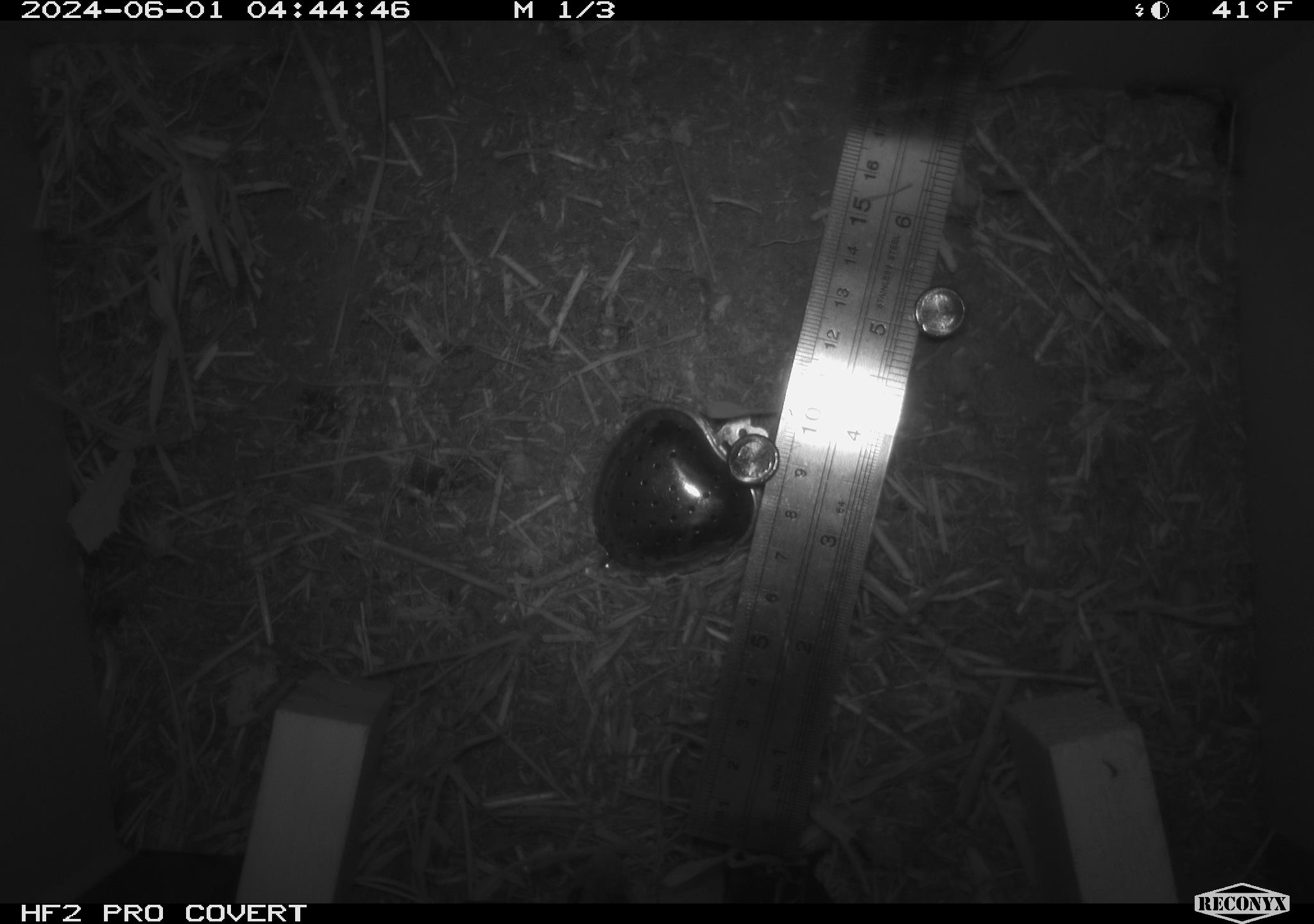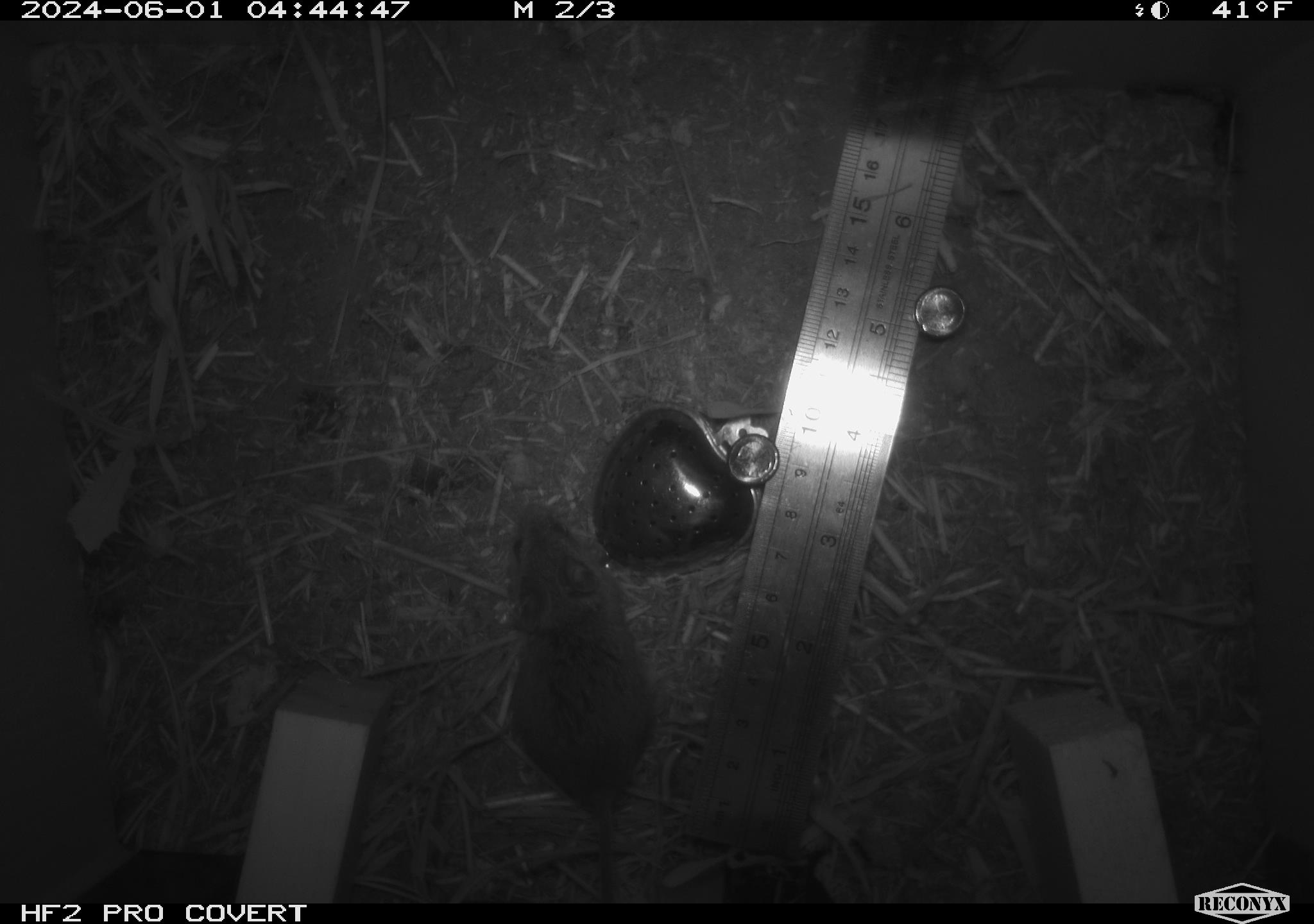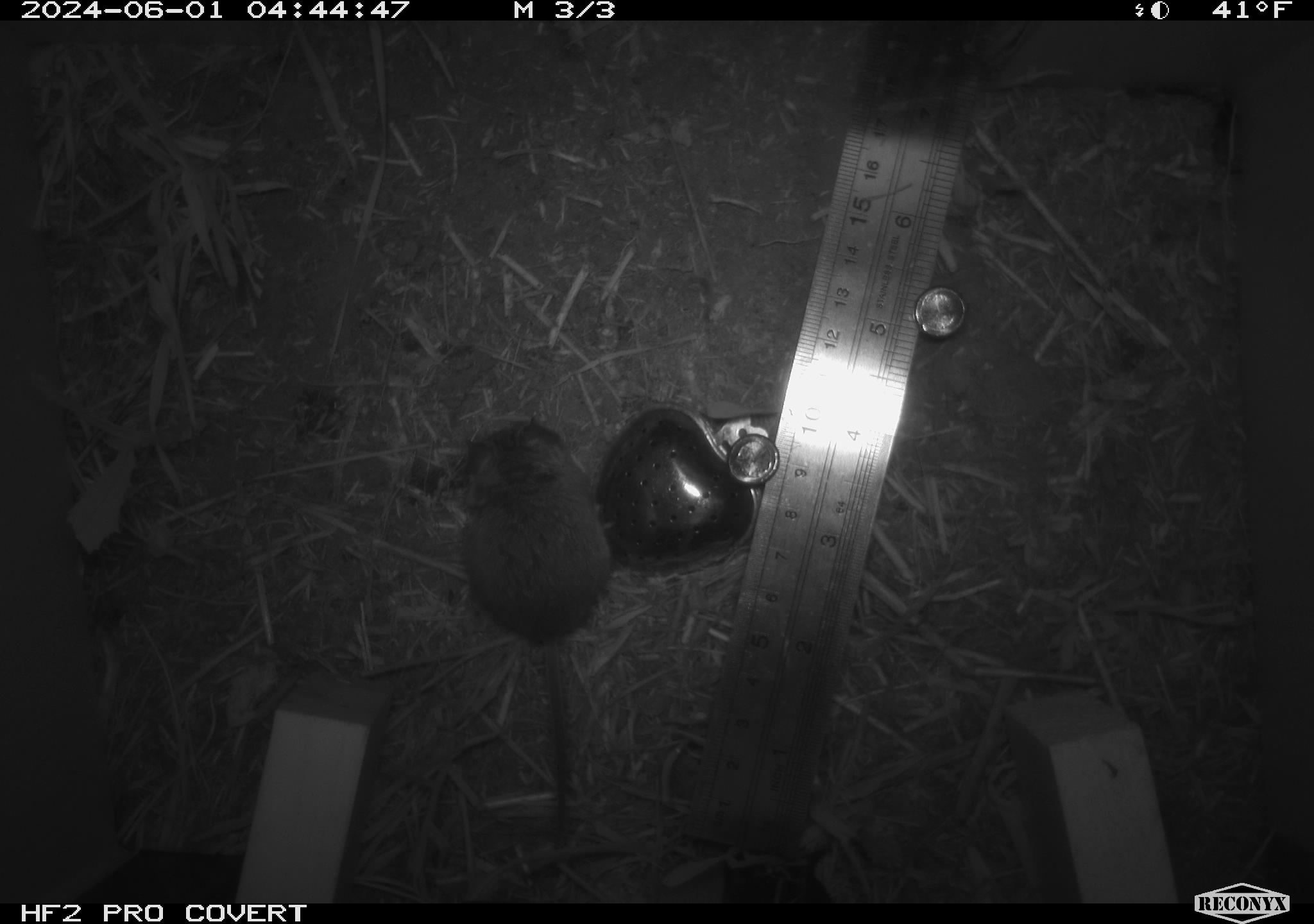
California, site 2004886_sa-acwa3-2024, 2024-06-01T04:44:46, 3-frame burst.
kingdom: Animalia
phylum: Chordata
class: Mammalia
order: Rodentia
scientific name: Rodentia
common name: mouse species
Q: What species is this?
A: Mouse species (Rodentia).